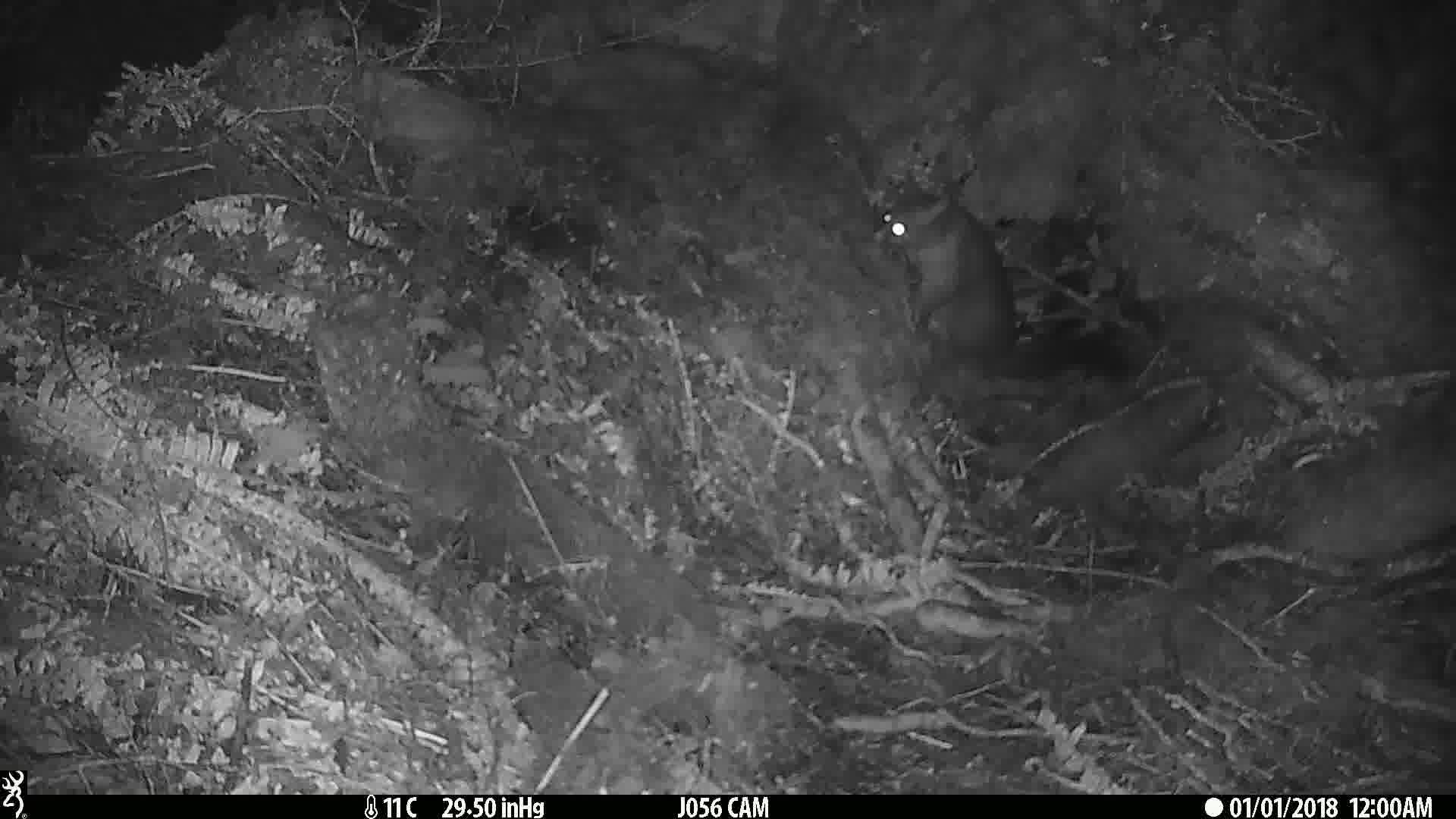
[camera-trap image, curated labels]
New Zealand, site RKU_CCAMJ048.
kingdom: Animalia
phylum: Chordata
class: Mammalia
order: Diprotodontia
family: Phalangeridae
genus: Trichosurus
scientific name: Trichosurus vulpecula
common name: common brushtail possum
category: possum